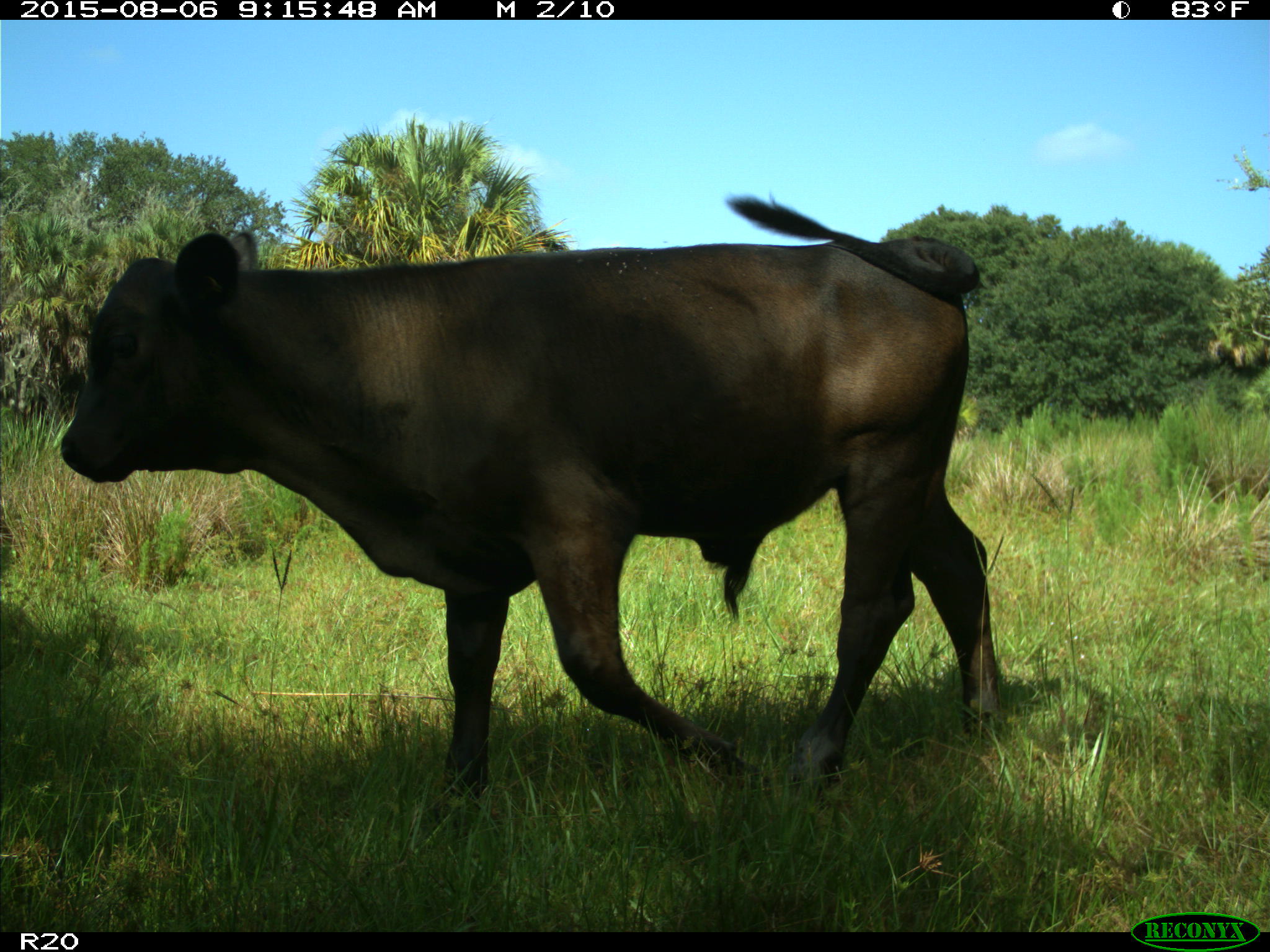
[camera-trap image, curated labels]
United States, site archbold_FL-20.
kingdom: Animalia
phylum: Chordata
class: Mammalia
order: Artiodactyla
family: Bovidae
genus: Bos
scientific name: Bos taurus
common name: domestic cow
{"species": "Bos taurus (domestic cow)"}